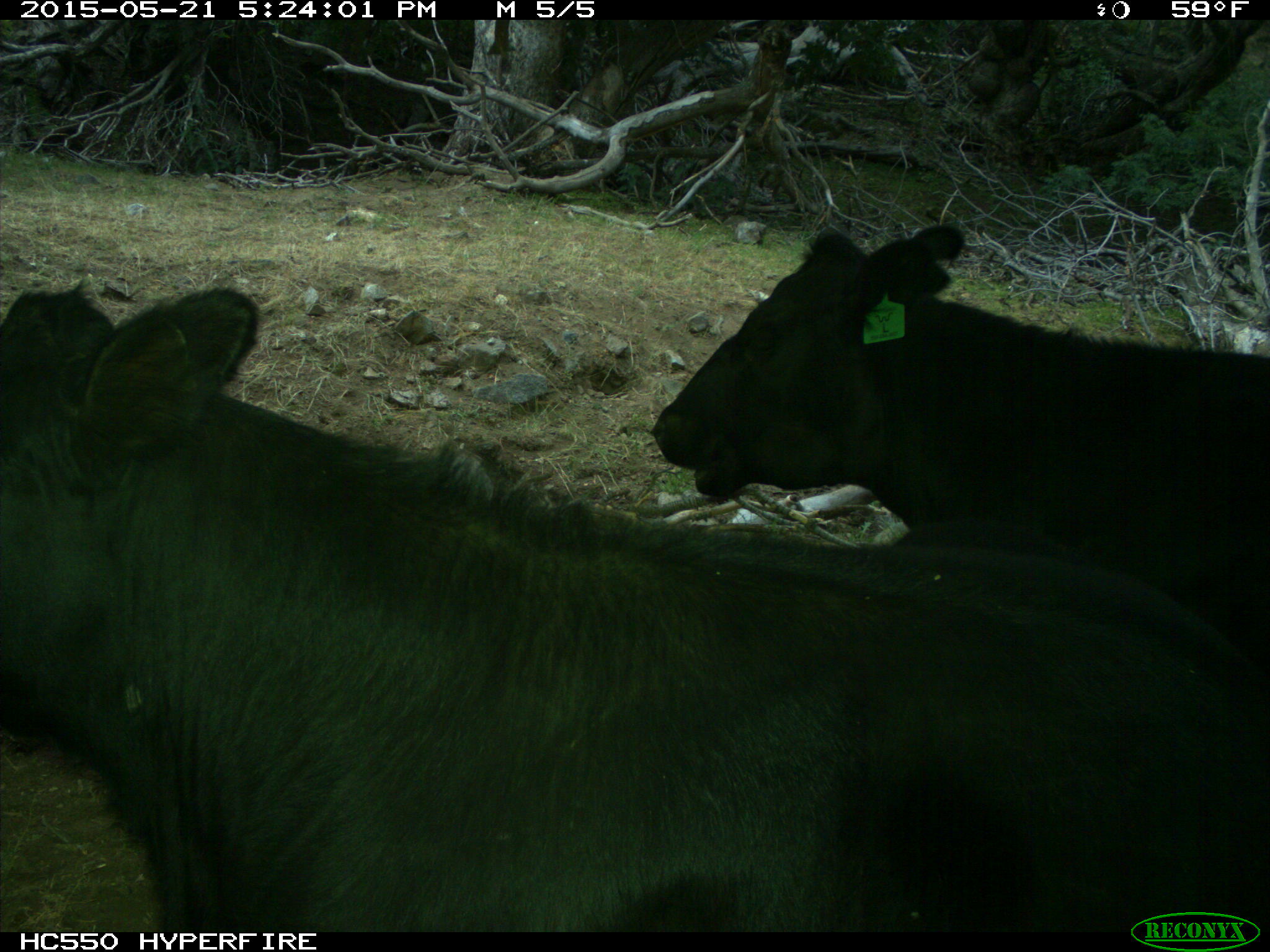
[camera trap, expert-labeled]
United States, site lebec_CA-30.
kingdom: Animalia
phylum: Chordata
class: Mammalia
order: Artiodactyla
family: Bovidae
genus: Bos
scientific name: Bos taurus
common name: domestic cow